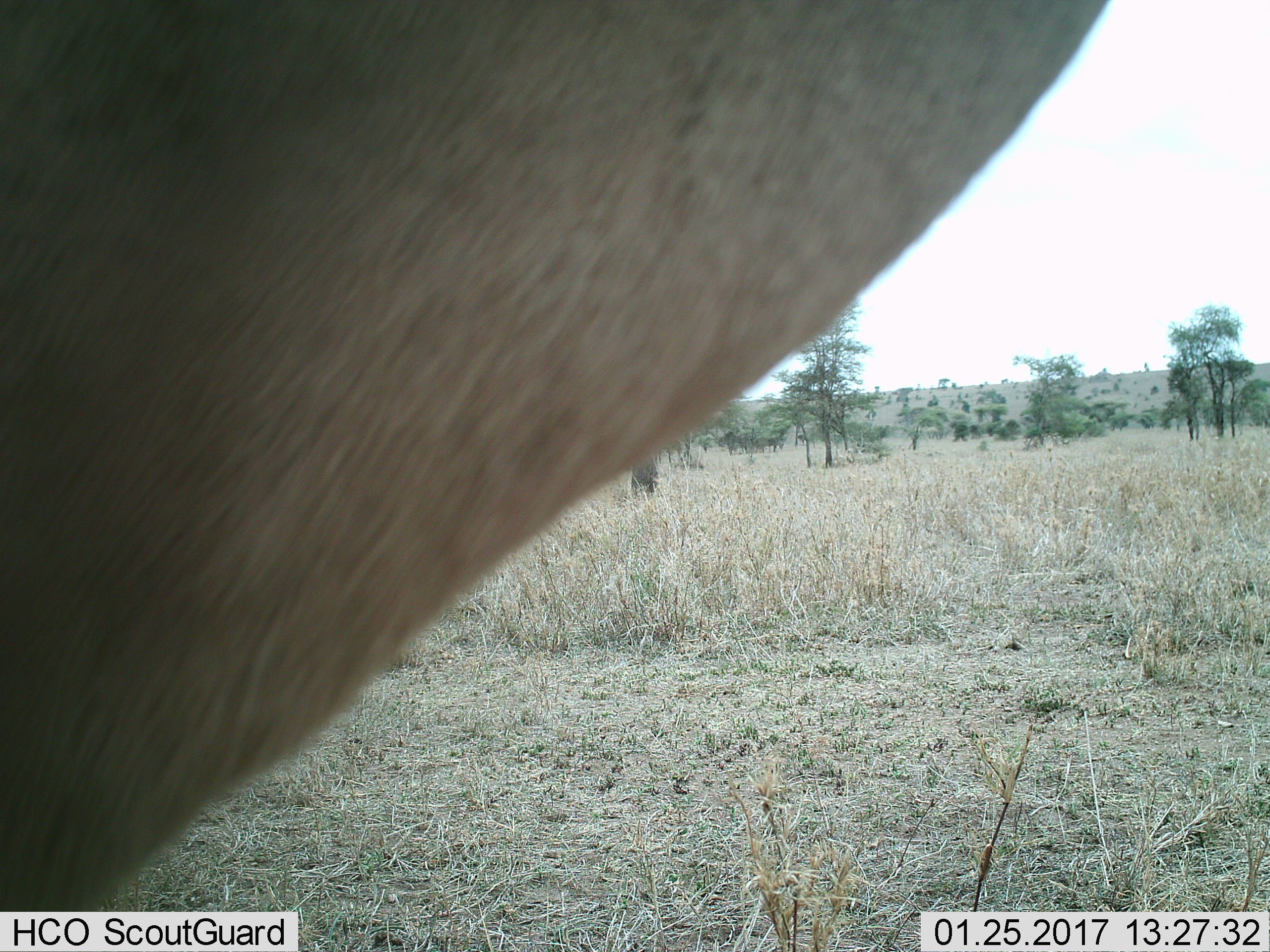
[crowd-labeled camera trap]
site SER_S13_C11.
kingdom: Animalia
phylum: Chordata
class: Mammalia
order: Artiodactyla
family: Bovidae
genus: Alcelaphus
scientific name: Alcelaphus buselaphus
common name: hartebeest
Hartebeest (Alcelaphus buselaphus), count 1. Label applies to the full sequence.